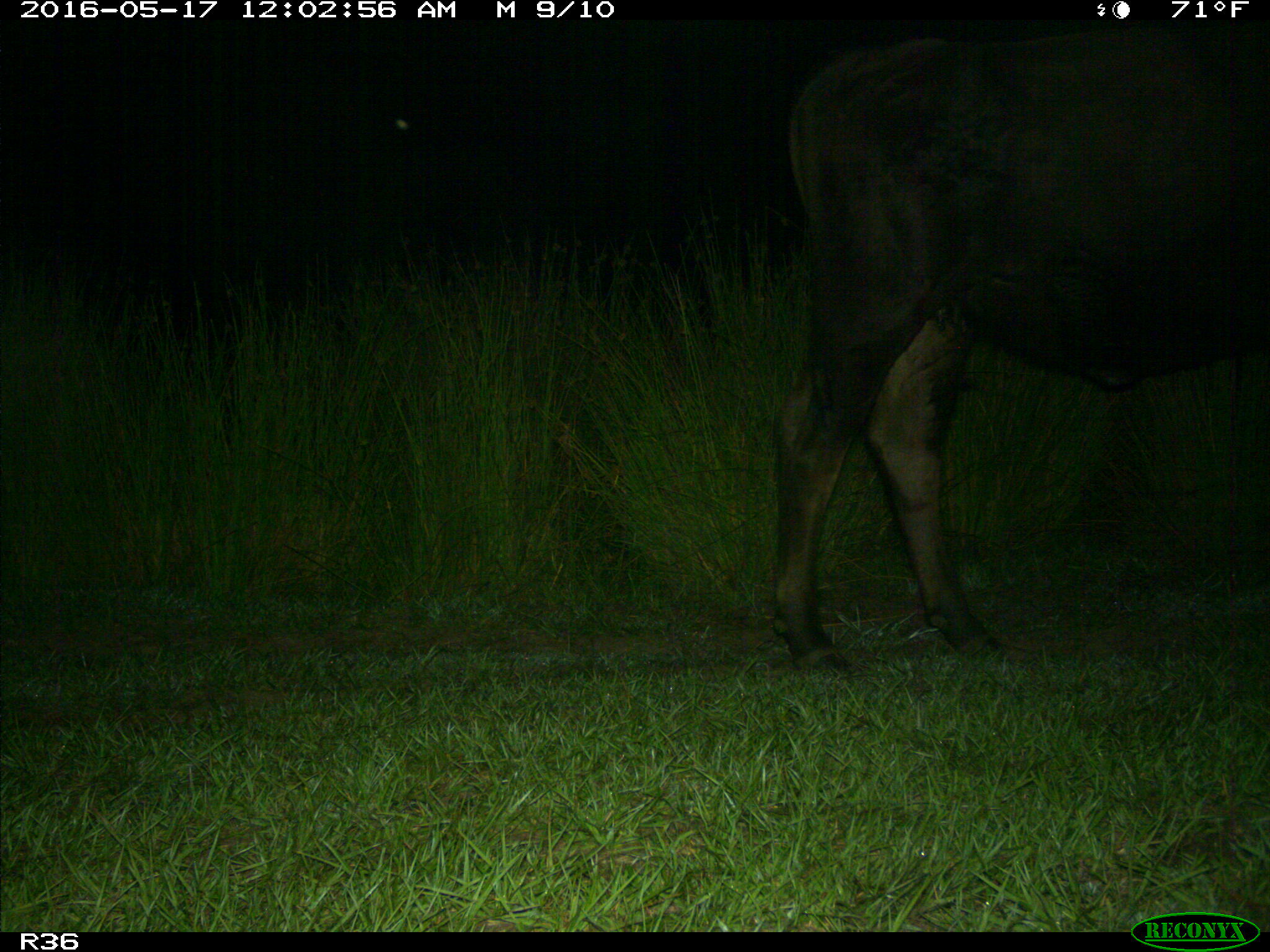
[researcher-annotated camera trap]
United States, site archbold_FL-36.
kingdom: Animalia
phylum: Chordata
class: Mammalia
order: Artiodactyla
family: Bovidae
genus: Bos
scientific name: Bos taurus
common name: domestic cow